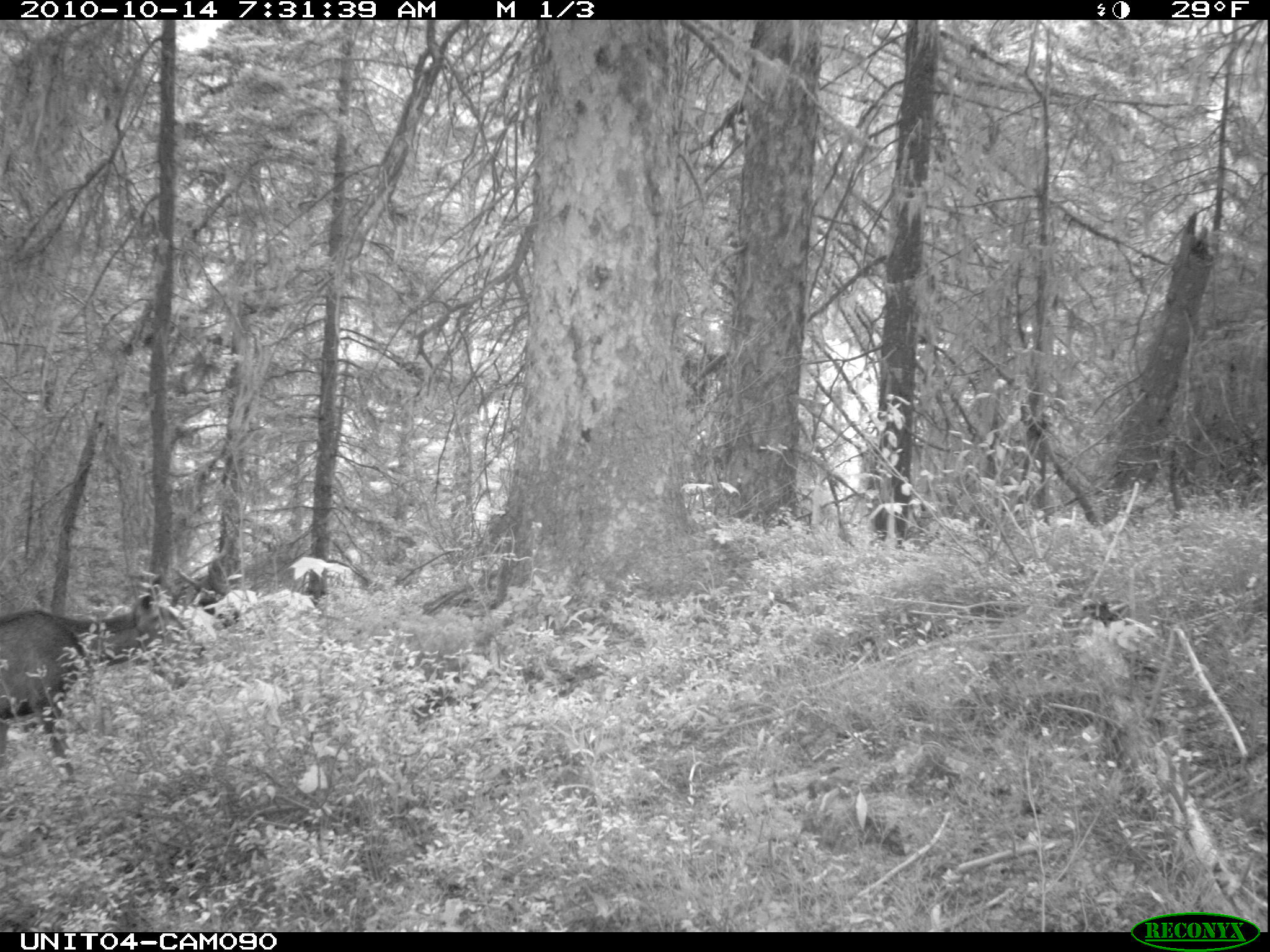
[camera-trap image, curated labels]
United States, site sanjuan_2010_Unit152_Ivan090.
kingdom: Animalia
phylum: Chordata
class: Mammalia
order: Artiodactyla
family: Cervidae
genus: Odocoileus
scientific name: Odocoileus hemionus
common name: mule deer